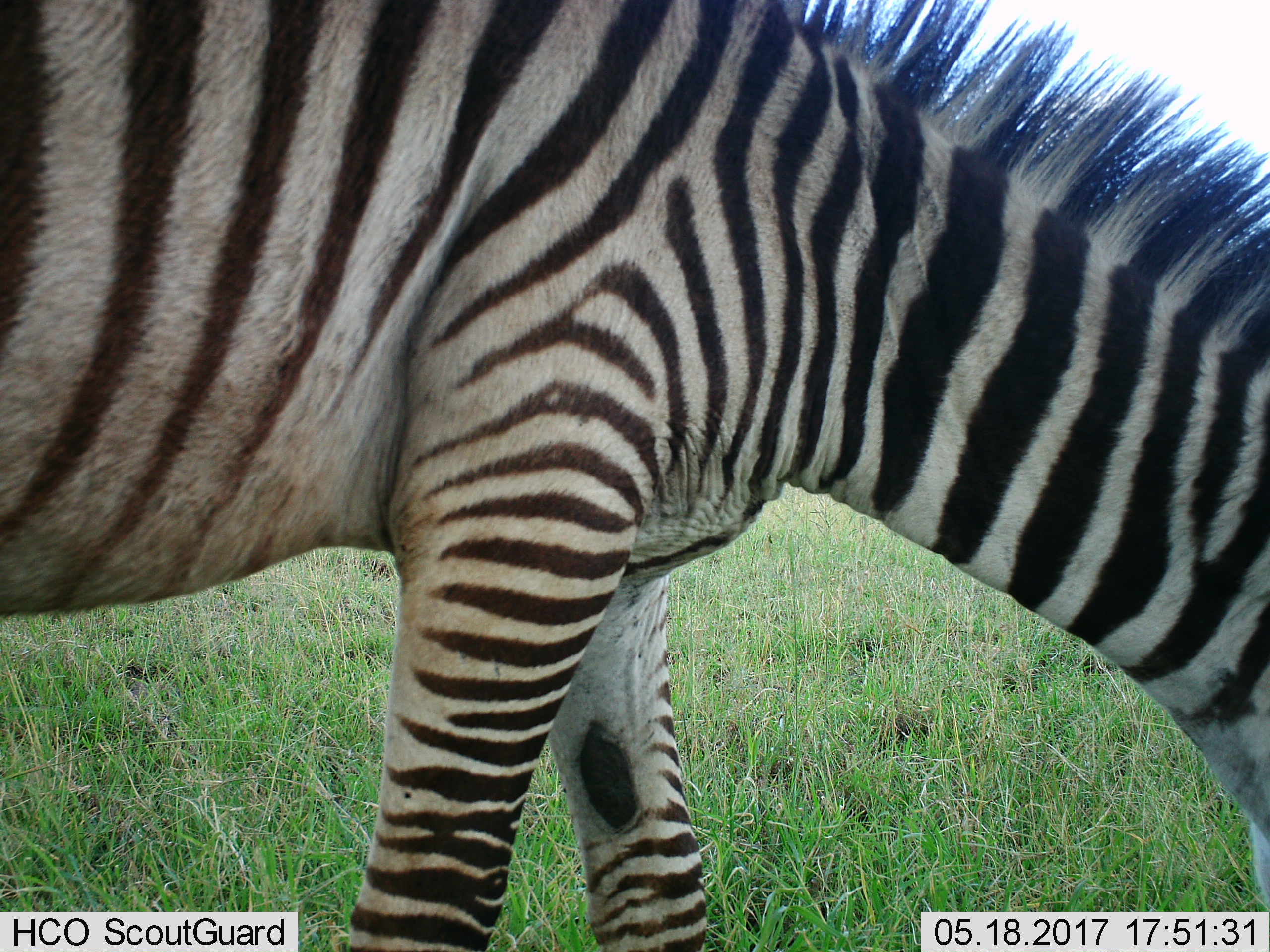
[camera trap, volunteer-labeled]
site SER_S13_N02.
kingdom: Animalia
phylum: Chordata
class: Mammalia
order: Perissodactyla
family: Equidae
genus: Equus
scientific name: Equus quagga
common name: plains zebra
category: zebraplains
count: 1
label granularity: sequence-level